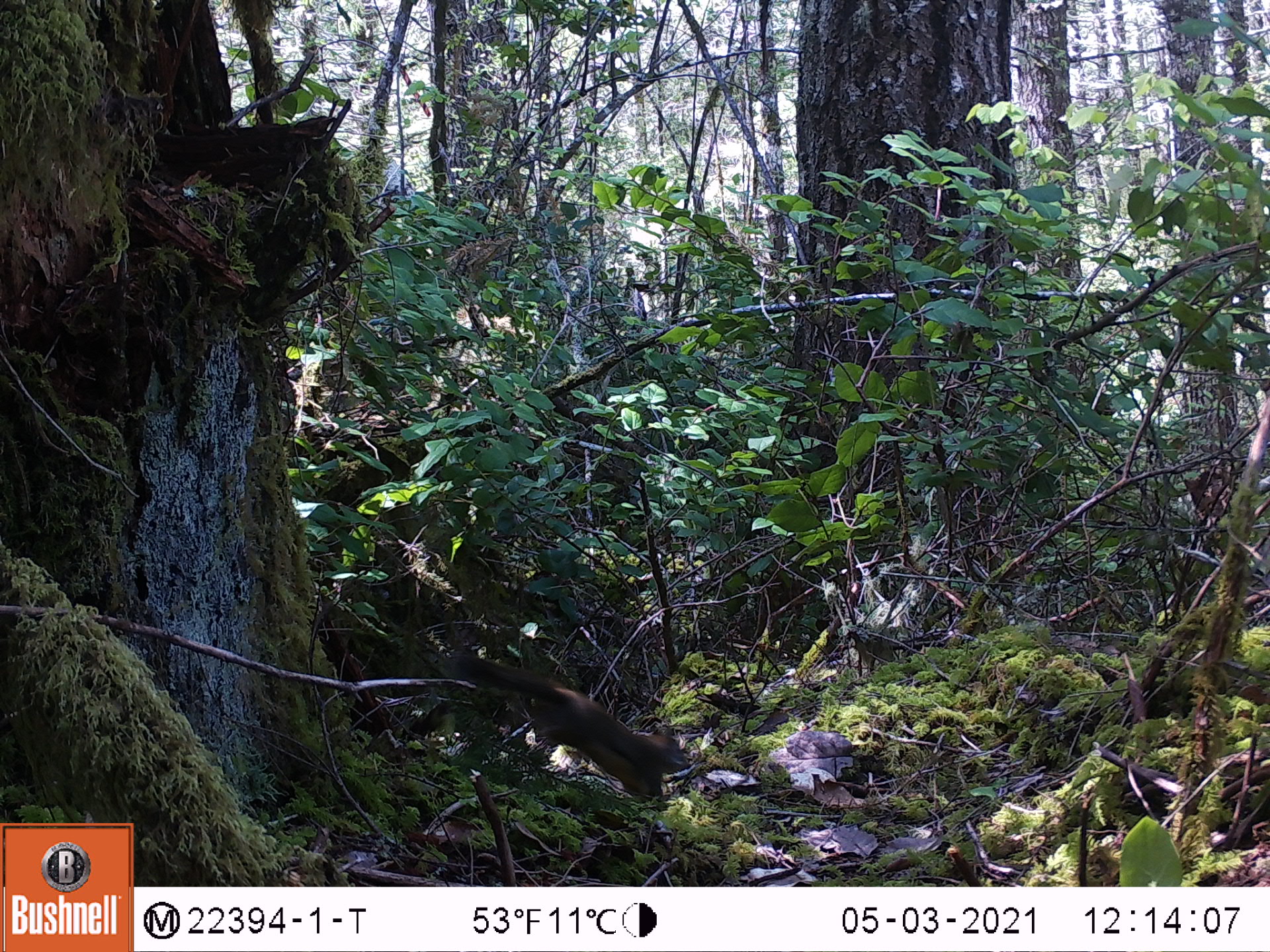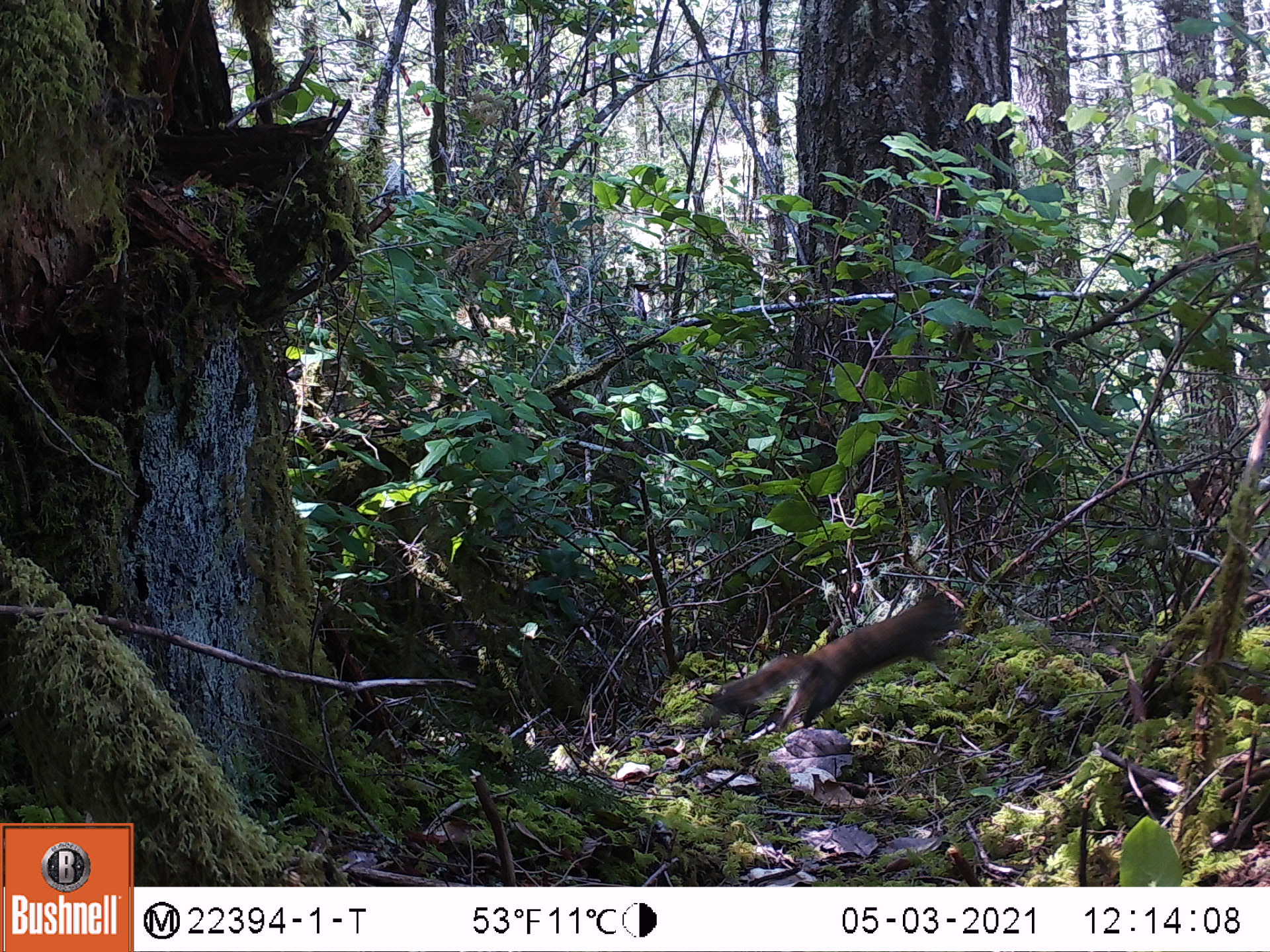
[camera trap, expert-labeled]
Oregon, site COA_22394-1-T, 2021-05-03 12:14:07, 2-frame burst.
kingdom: Animalia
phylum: Chordata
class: Mammalia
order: Rodentia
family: Sciuridae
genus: Tamiasciurus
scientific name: Tamiasciurus douglasii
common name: douglas squirrel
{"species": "douglas squirrel (Tamiasciurus douglasii)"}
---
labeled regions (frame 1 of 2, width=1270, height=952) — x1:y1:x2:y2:
douglas squirrel: 429:630:719:819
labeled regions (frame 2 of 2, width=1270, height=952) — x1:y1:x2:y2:
douglas squirrel: 686:564:990:769